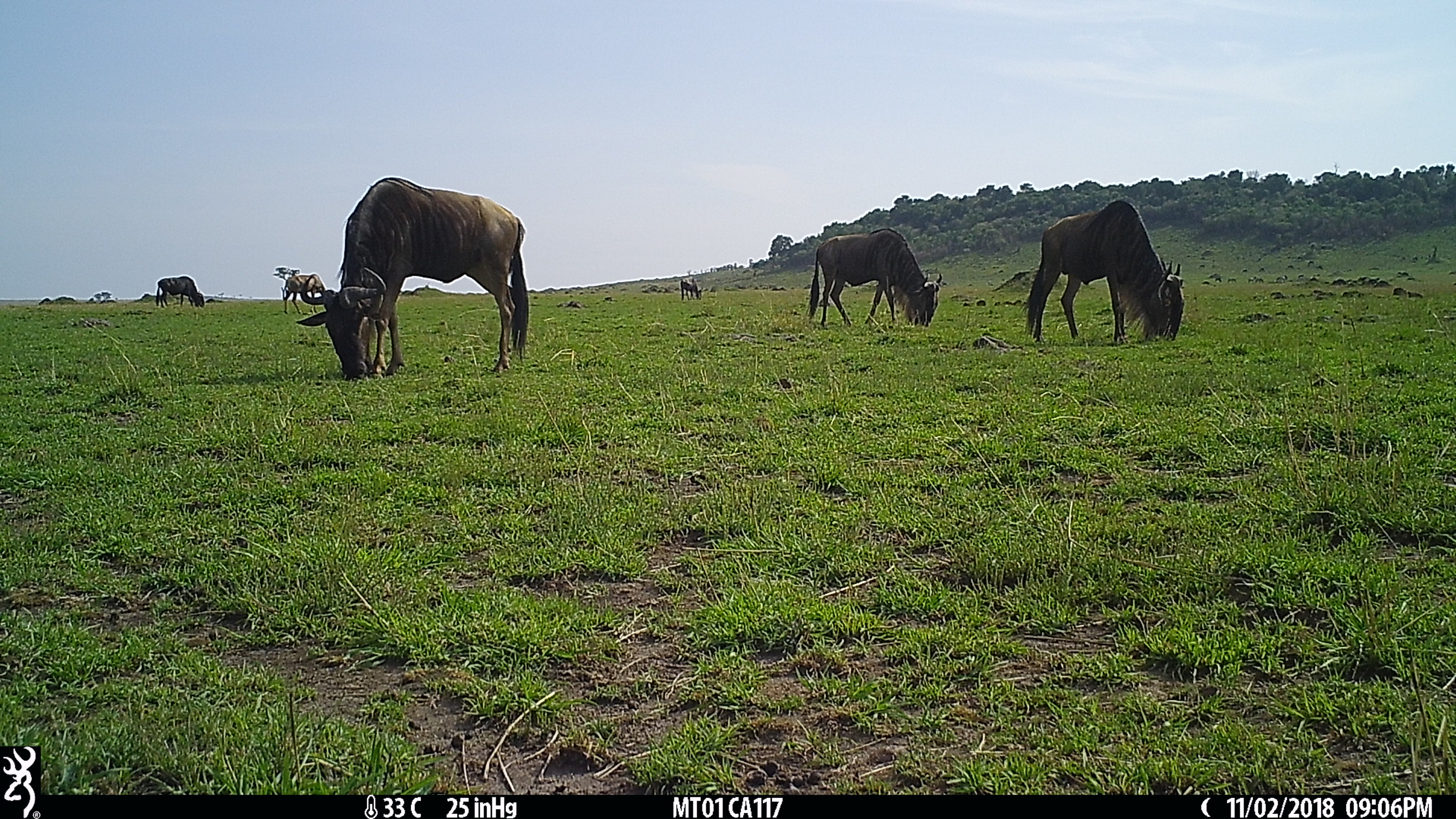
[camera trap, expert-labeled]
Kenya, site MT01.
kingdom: Animalia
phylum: Chordata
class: Mammalia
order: Artiodactyla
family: Bovidae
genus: Connochaetes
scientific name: Connochaetes taurinus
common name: blue wildebeest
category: wildebeest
Wildebeest (blue wildebeest) (Connochaetes taurinus).